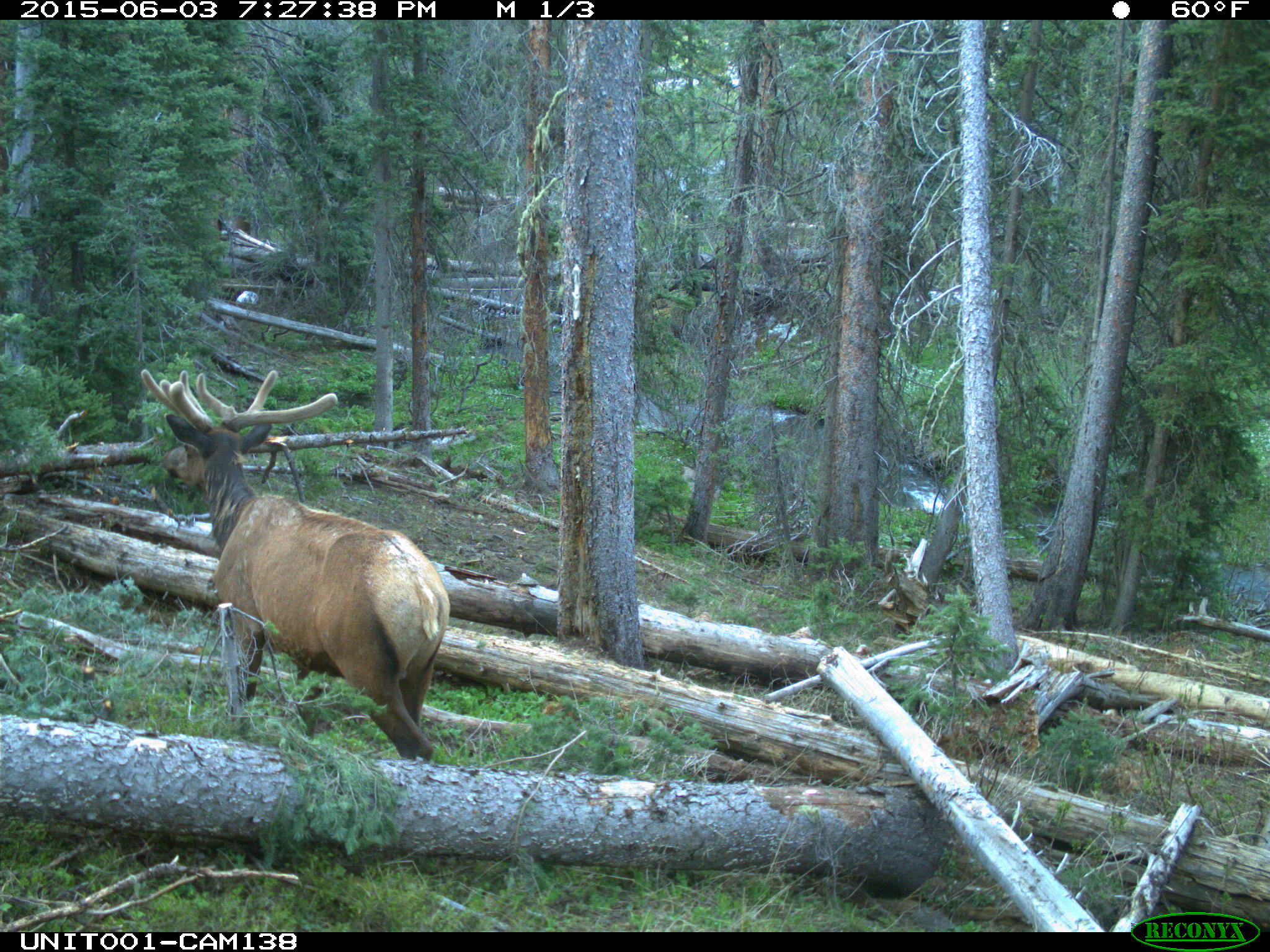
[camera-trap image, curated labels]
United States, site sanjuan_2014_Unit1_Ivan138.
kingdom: Animalia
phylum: Chordata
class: Mammalia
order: Artiodactyla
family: Cervidae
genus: Cervus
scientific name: Cervus elaphus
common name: red deer